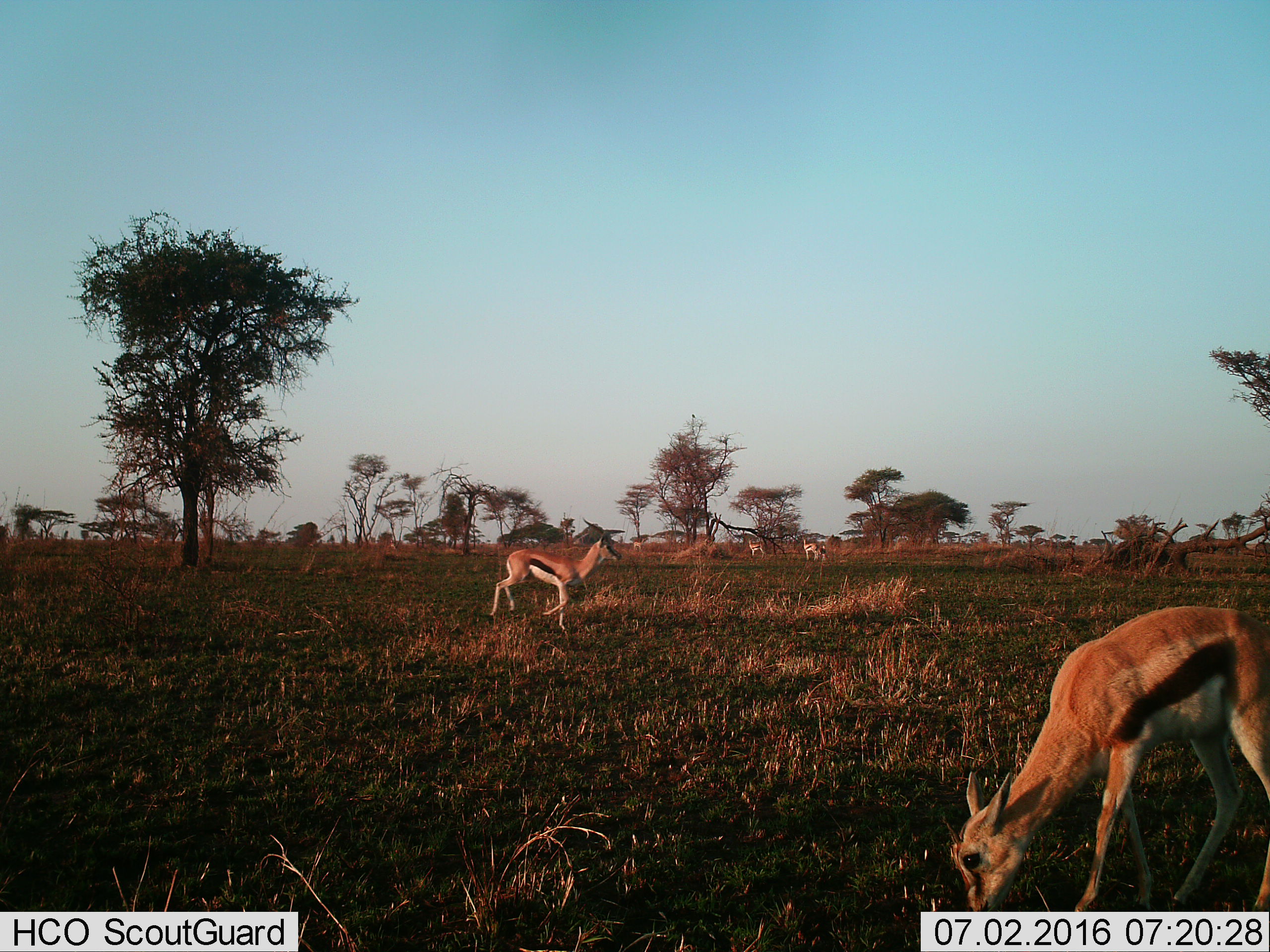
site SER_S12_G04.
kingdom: Animalia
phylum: Chordata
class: Mammalia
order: Artiodactyla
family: Bovidae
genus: Eudorcas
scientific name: Eudorcas thomsonii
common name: thomson's gazelle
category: gazellethomsons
Gazellethomsons (thomson's gazelle) (Eudorcas thomsonii), count 5. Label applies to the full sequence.